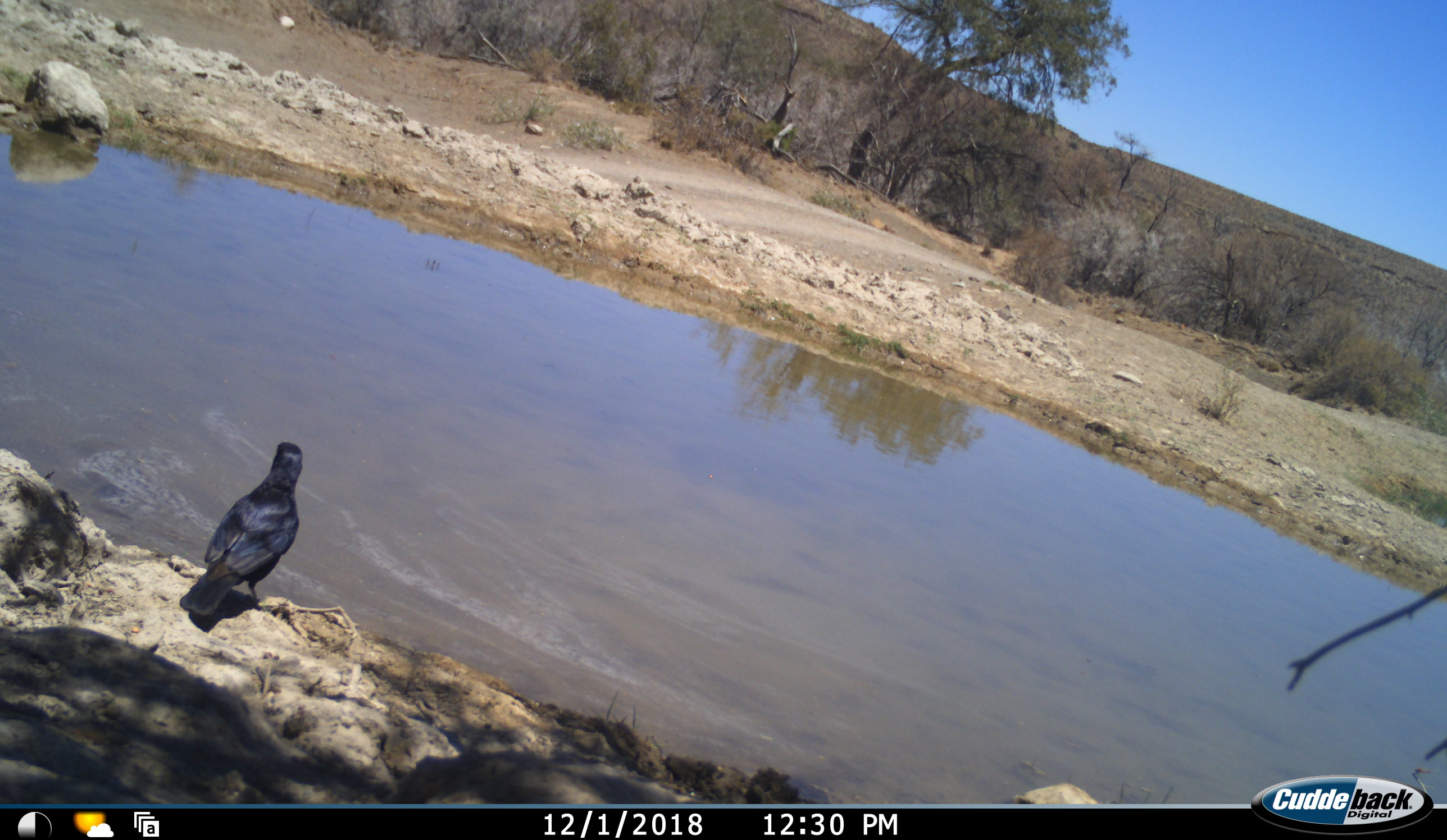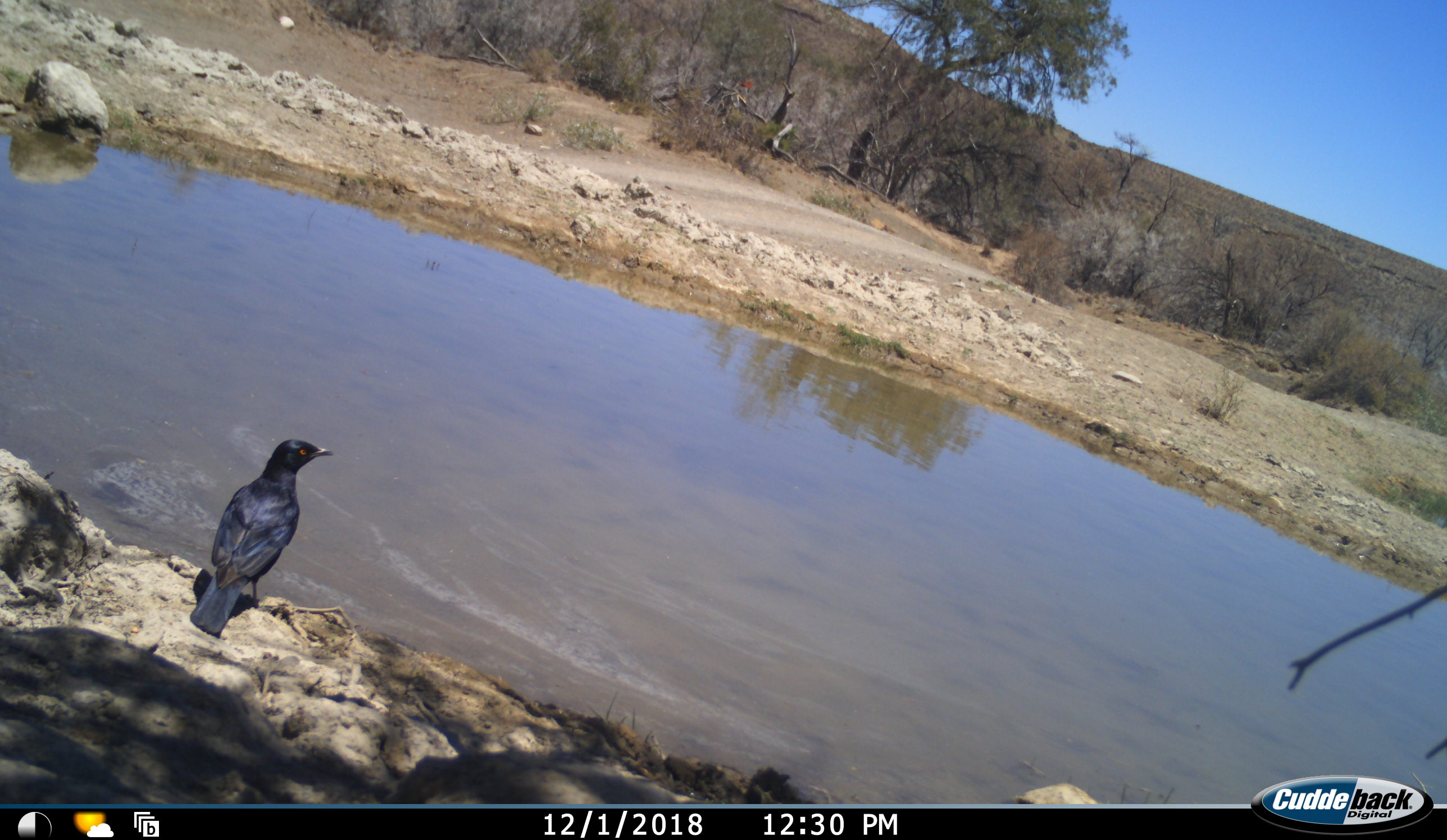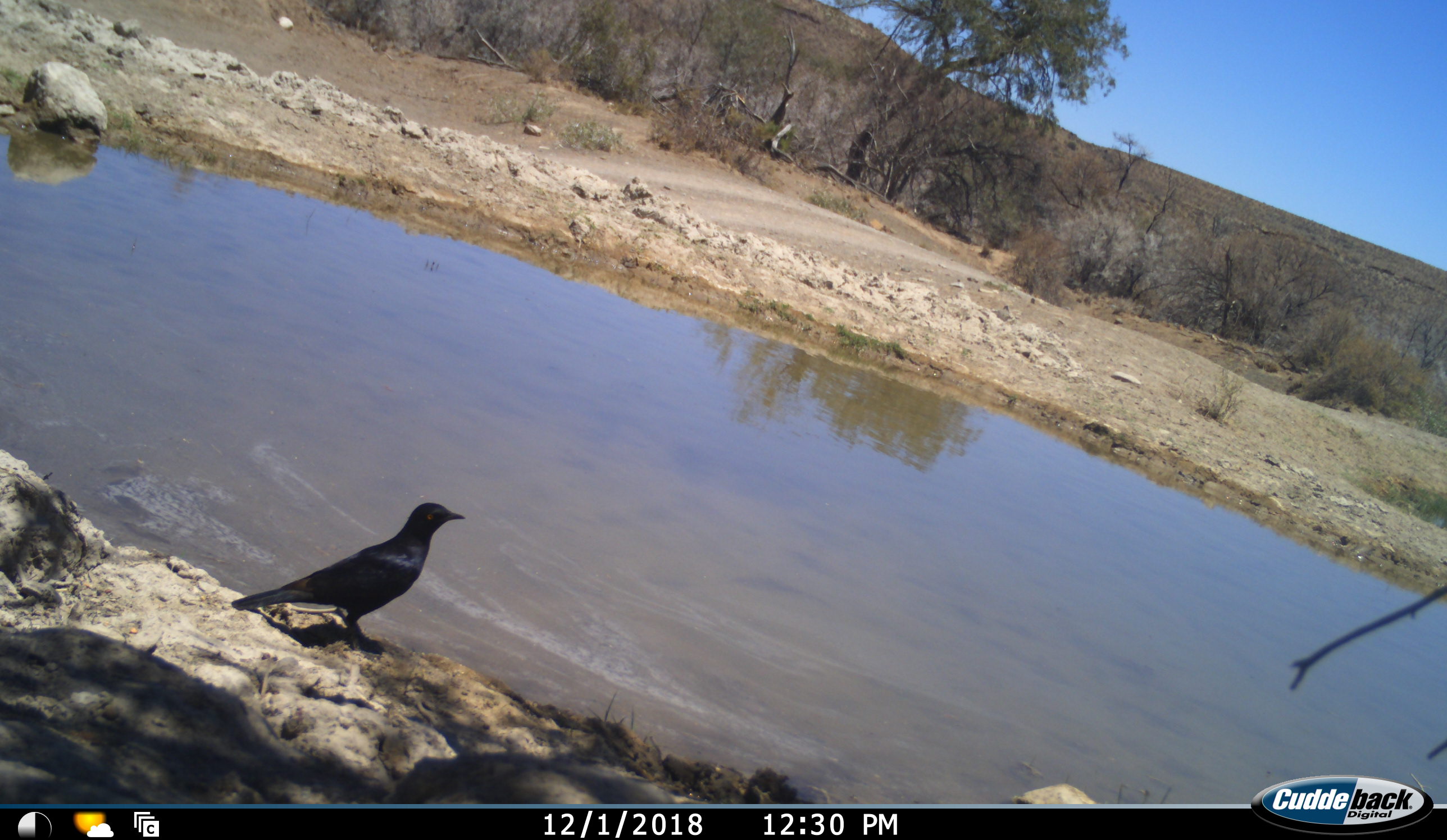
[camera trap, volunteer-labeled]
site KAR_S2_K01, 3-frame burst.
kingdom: Animalia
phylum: Chordata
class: Aves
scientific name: Aves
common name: bird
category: birdother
Birdother (bird) (Aves), count 1. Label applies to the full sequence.